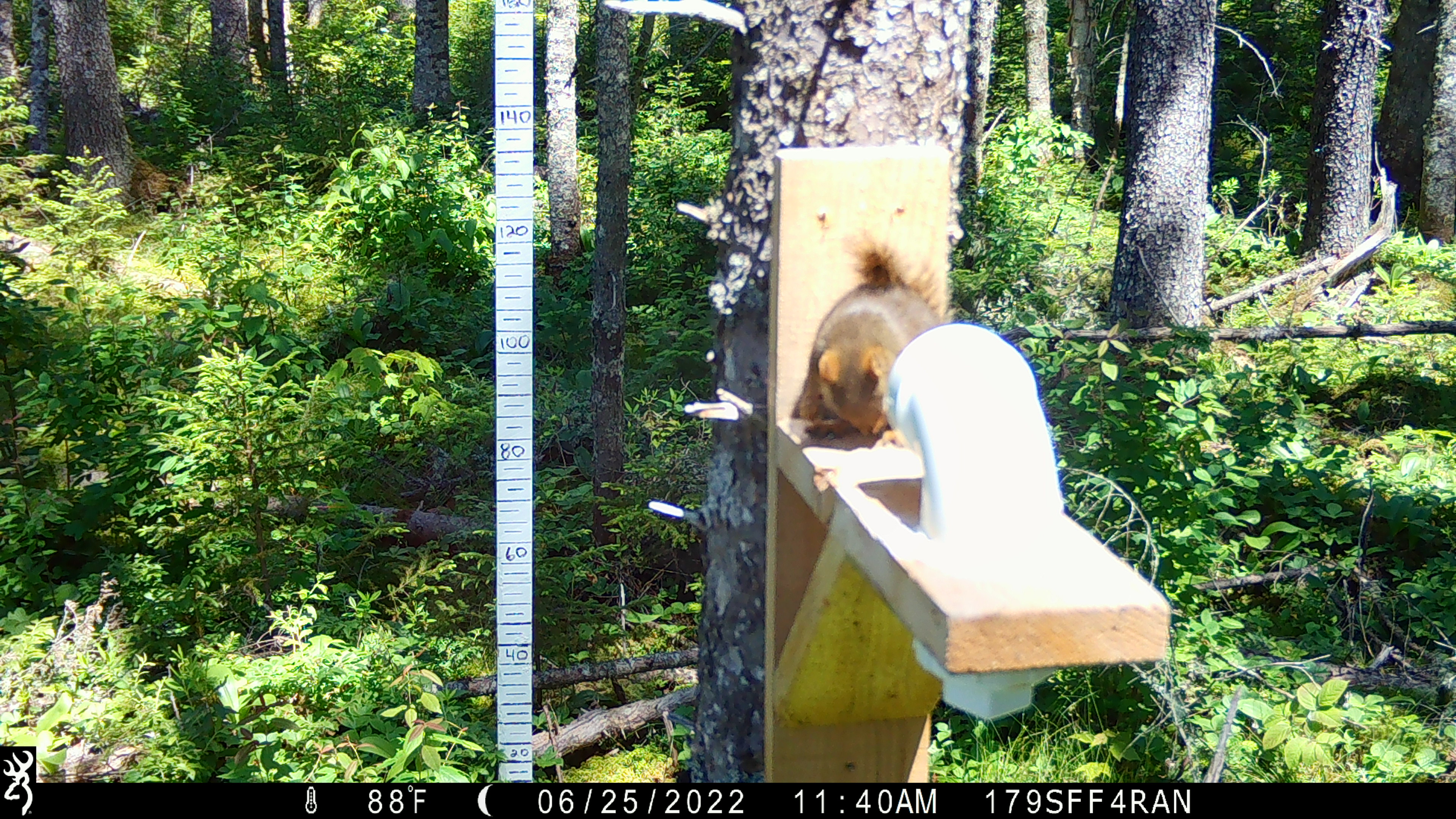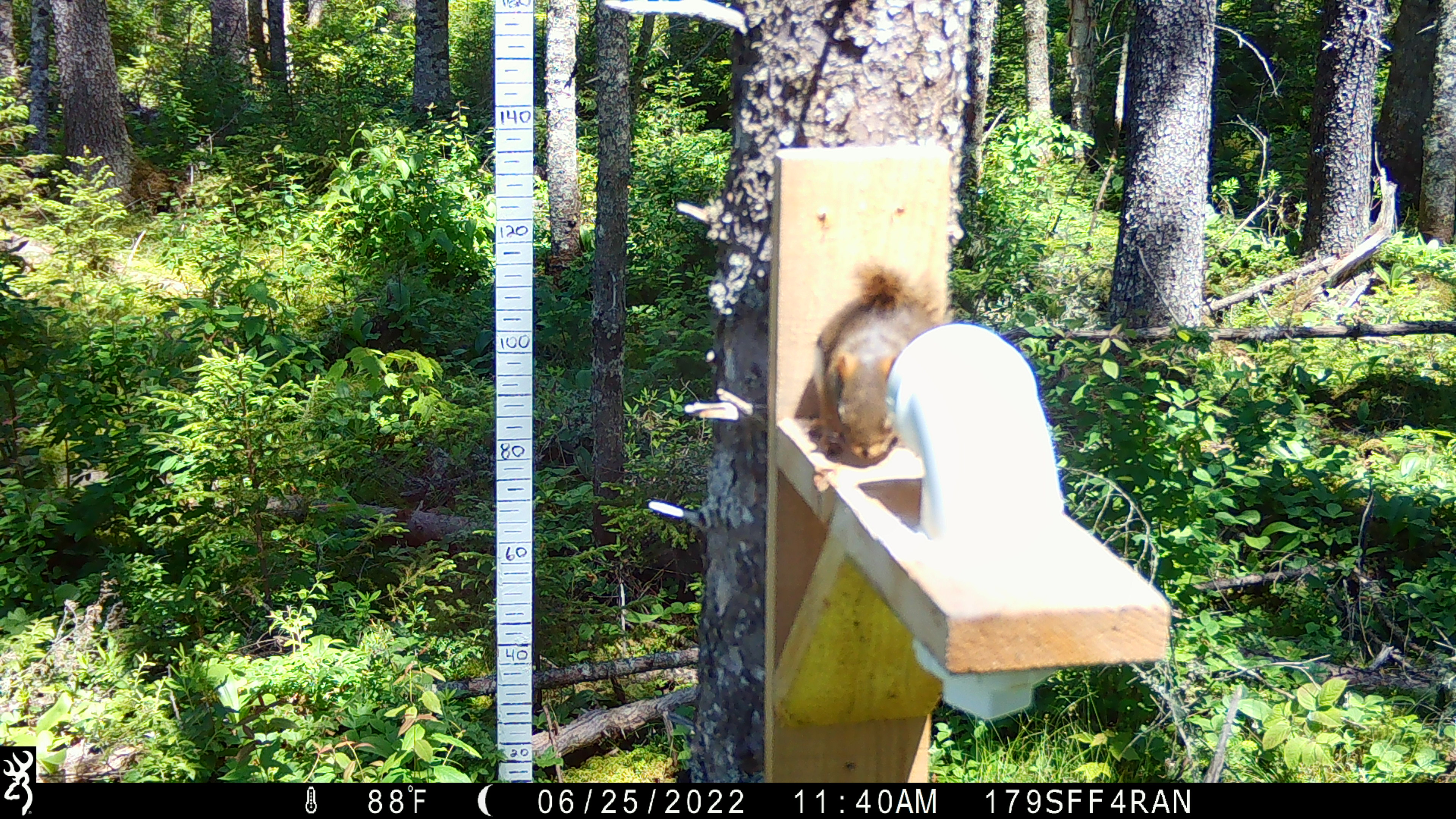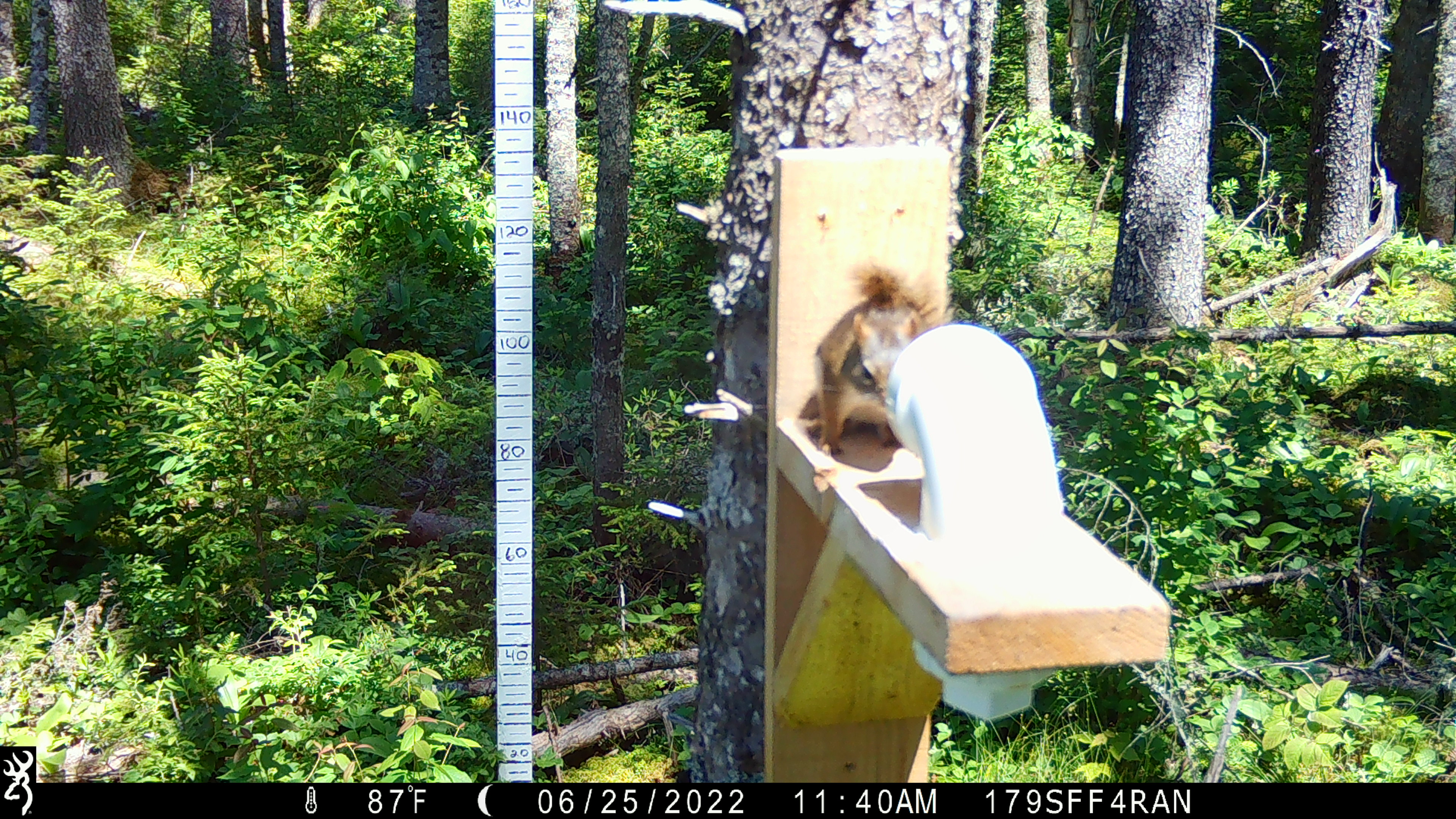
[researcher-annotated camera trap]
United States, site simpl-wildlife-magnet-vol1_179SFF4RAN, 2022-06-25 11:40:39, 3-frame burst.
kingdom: Animalia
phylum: Chordata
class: Mammalia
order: Rodentia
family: Sciuridae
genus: Tamiasciurus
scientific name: Tamiasciurus hudsonicus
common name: red squirrel